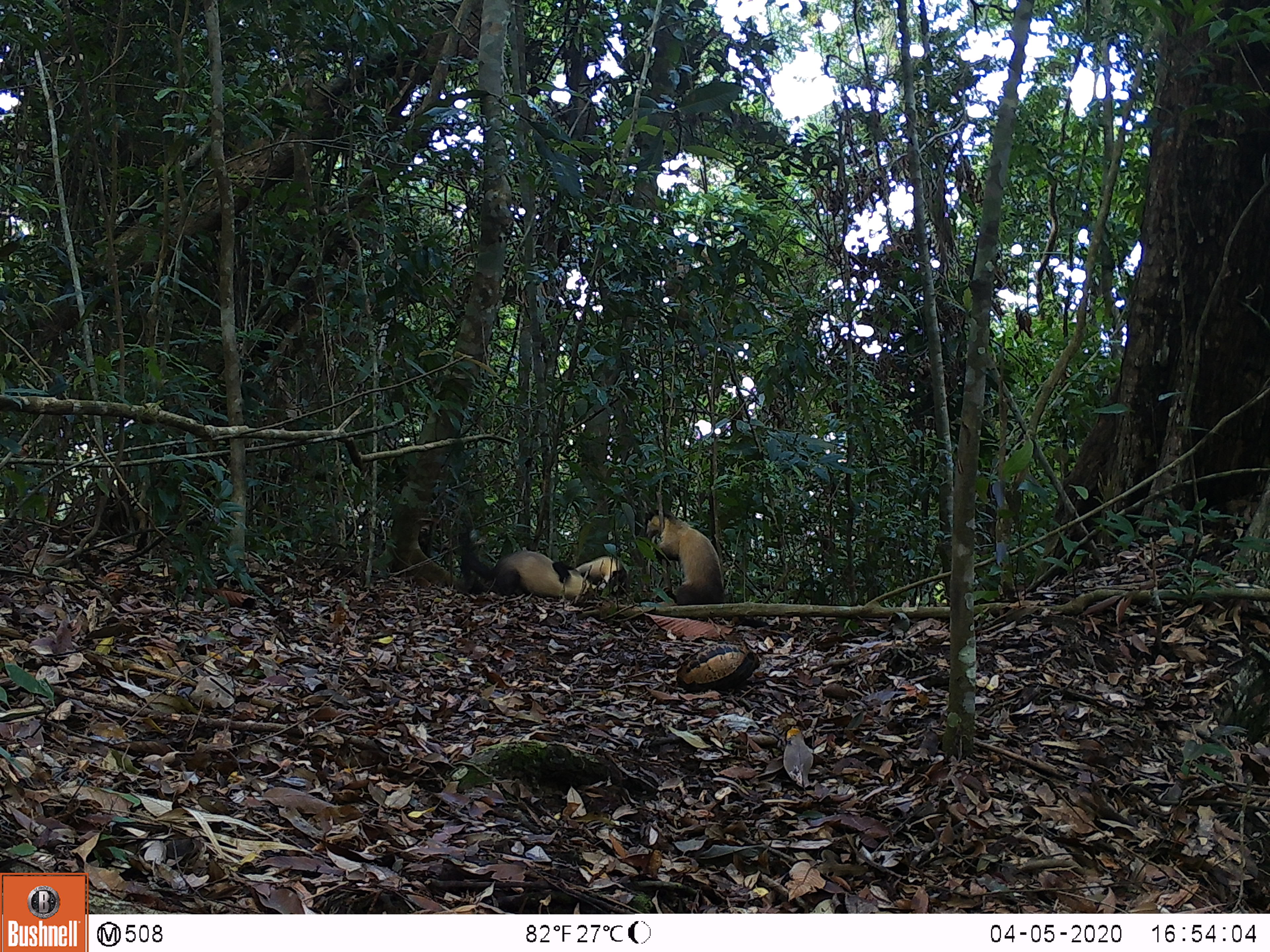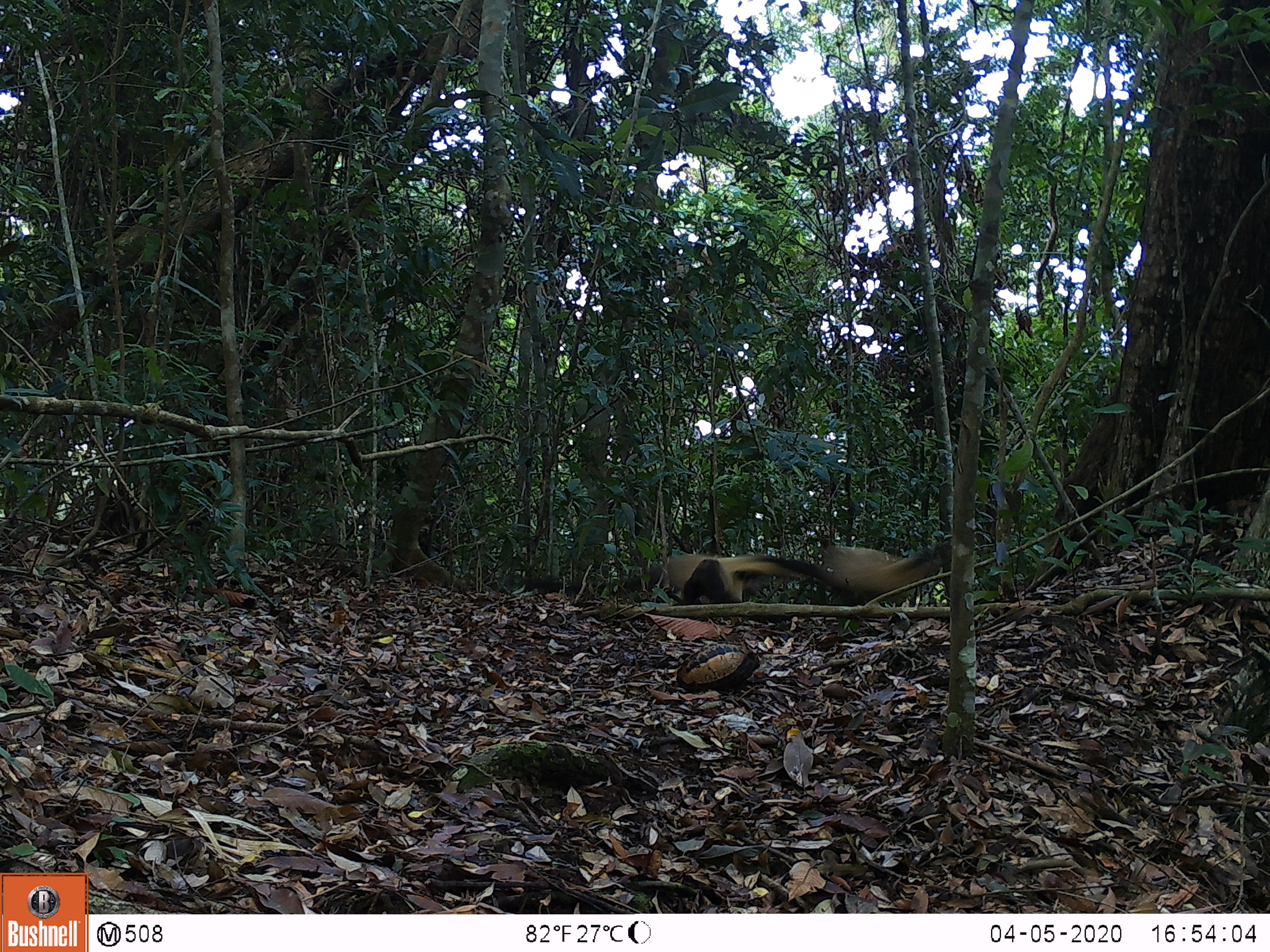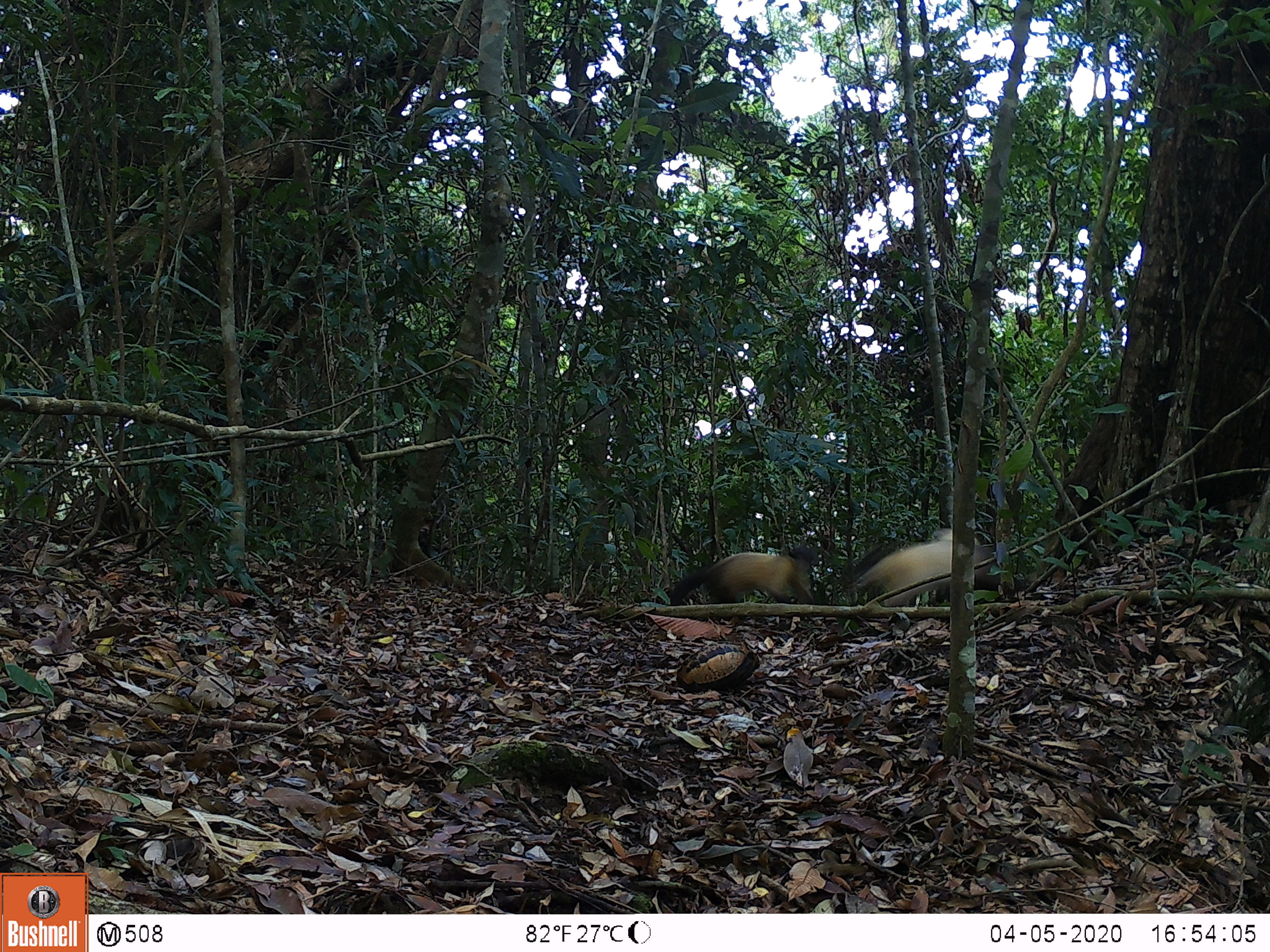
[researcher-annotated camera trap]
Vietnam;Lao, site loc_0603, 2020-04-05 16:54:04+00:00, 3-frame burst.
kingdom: Animalia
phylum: Chordata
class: Mammalia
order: Carnivora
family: Mustelidae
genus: Martes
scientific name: Martes flavigula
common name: yellow-throated marten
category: yellow throated marten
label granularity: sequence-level